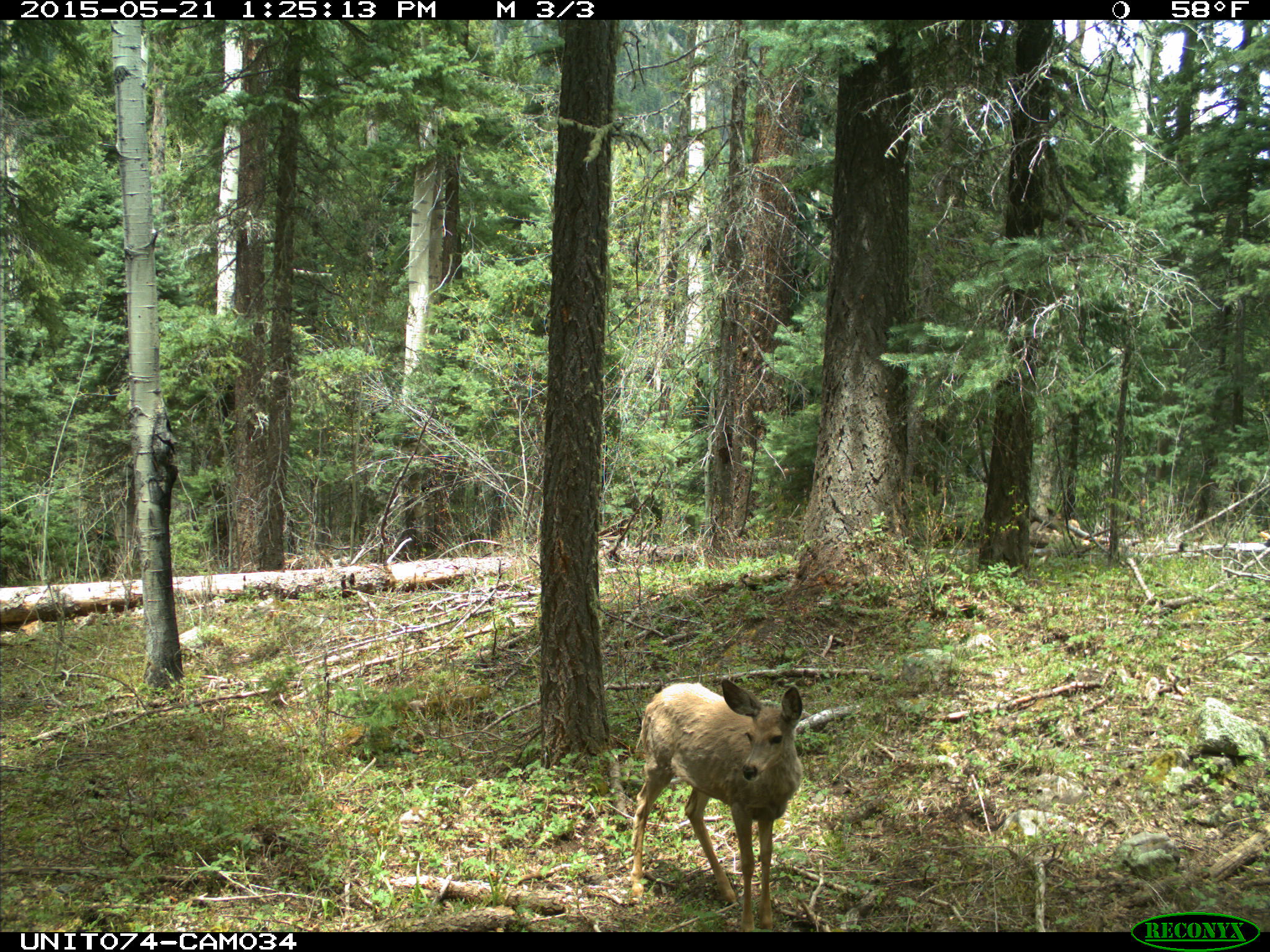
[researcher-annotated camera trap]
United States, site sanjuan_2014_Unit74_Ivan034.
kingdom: Animalia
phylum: Chordata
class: Mammalia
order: Artiodactyla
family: Cervidae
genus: Odocoileus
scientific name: Odocoileus hemionus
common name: mule deer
Odocoileus hemionus (mule deer).